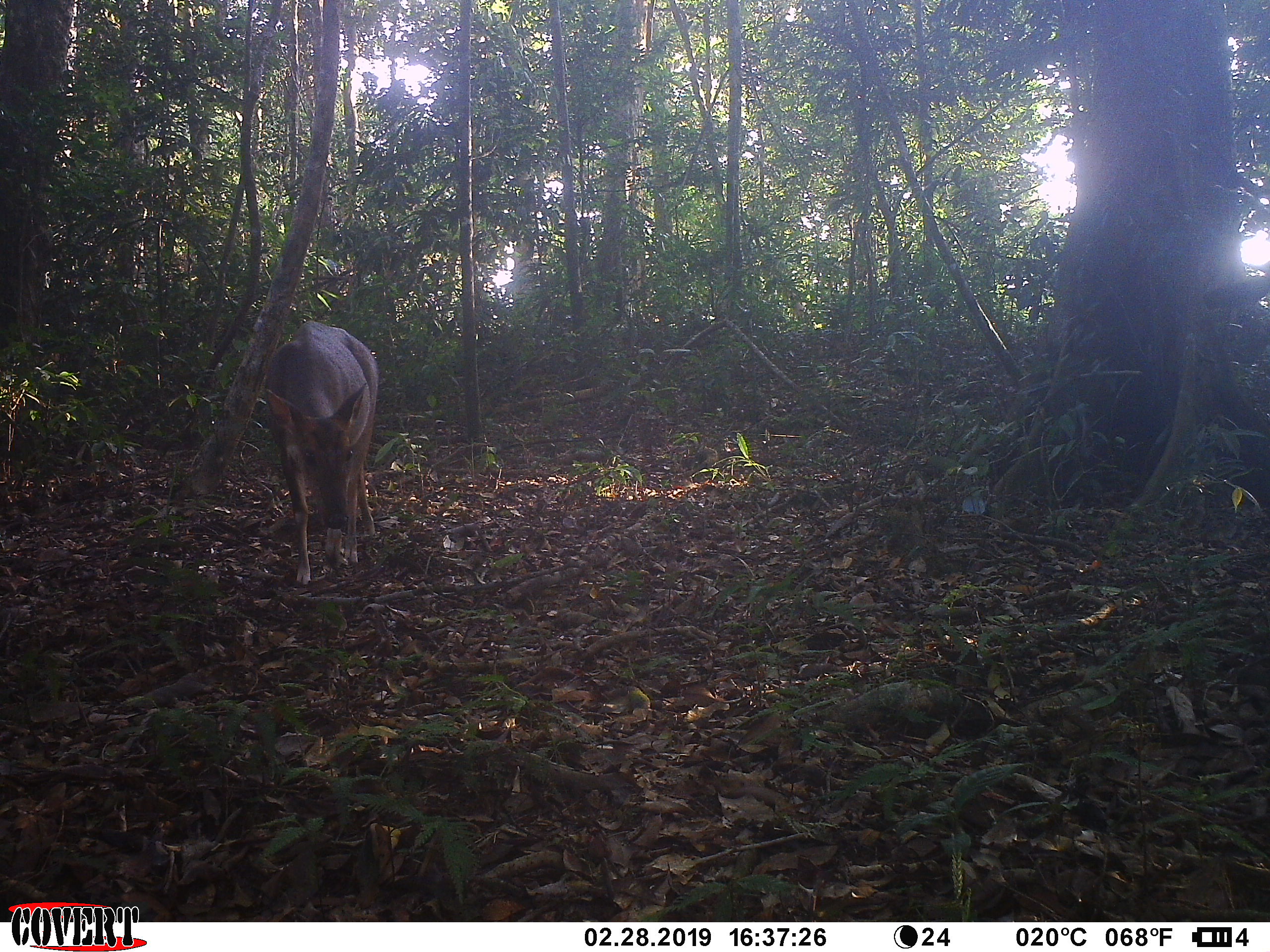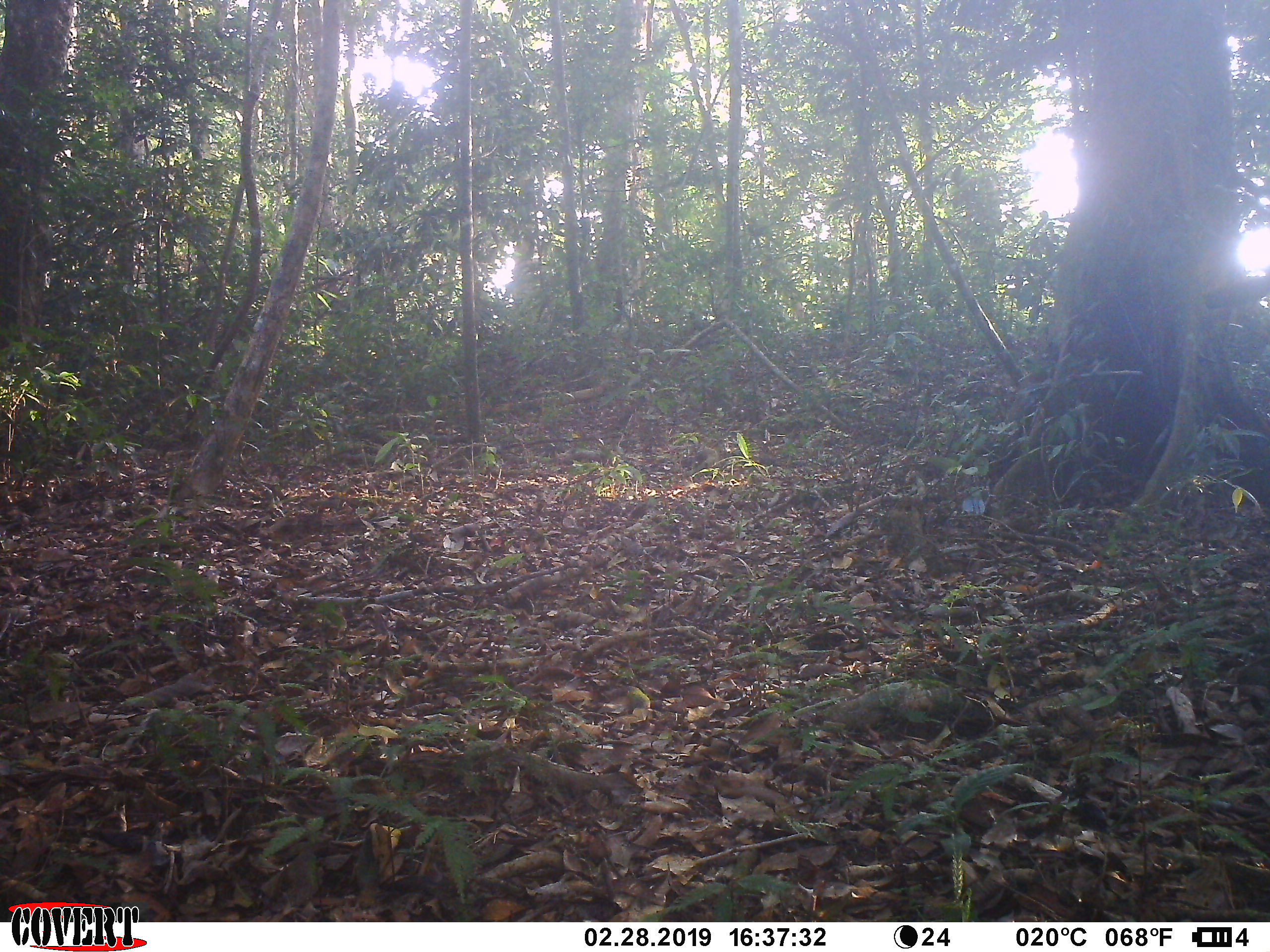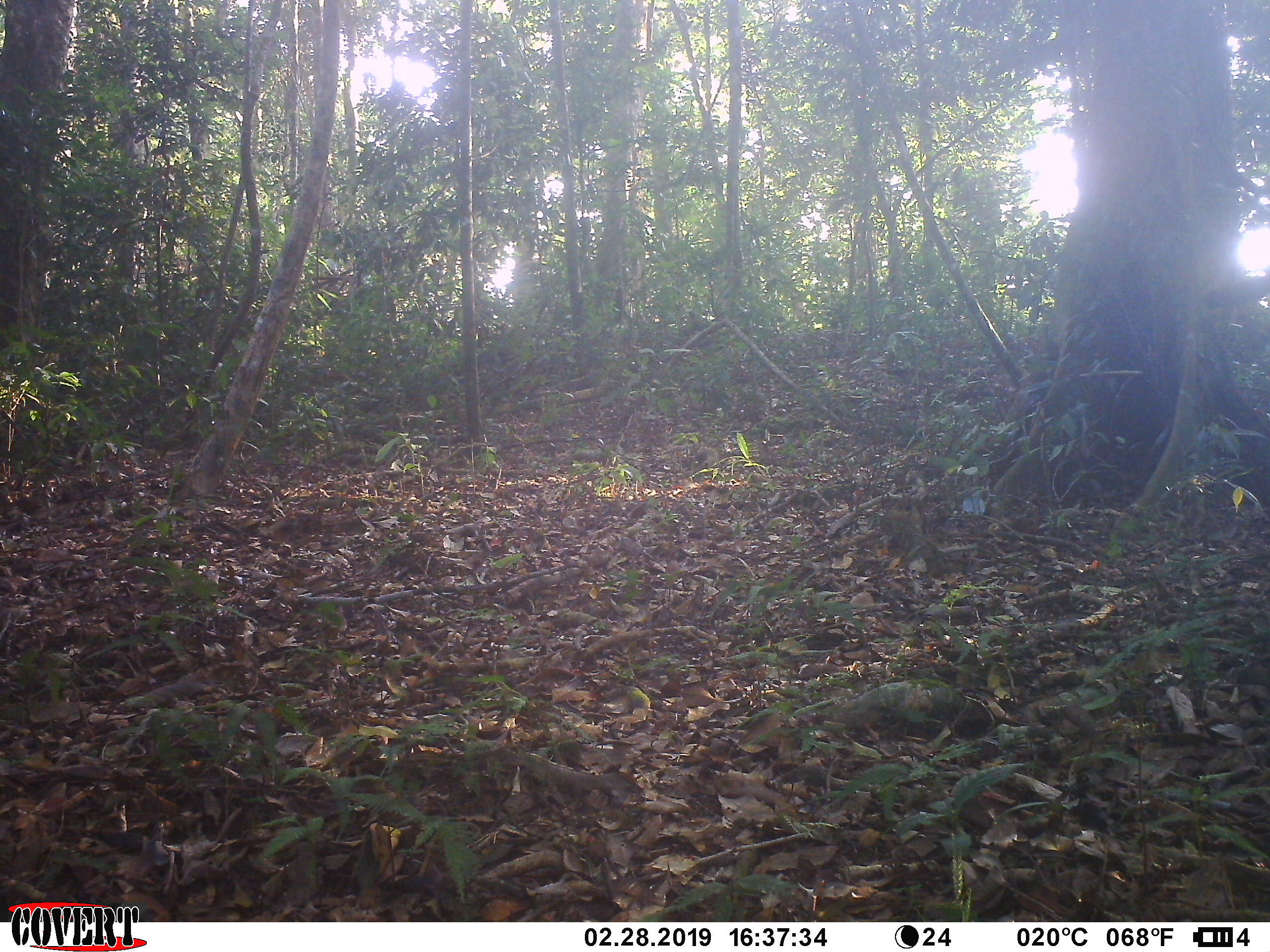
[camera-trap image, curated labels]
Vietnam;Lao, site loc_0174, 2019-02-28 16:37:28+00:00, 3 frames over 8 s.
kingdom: Animalia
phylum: Chordata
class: Mammalia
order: Artiodactyla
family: Cervidae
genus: Muntiacus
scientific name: Muntiacus vuquangensis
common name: large-antlered muntjac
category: large antlered muntjac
Large antlered muntjac (large-antlered muntjac) (Muntiacus vuquangensis). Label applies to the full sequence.